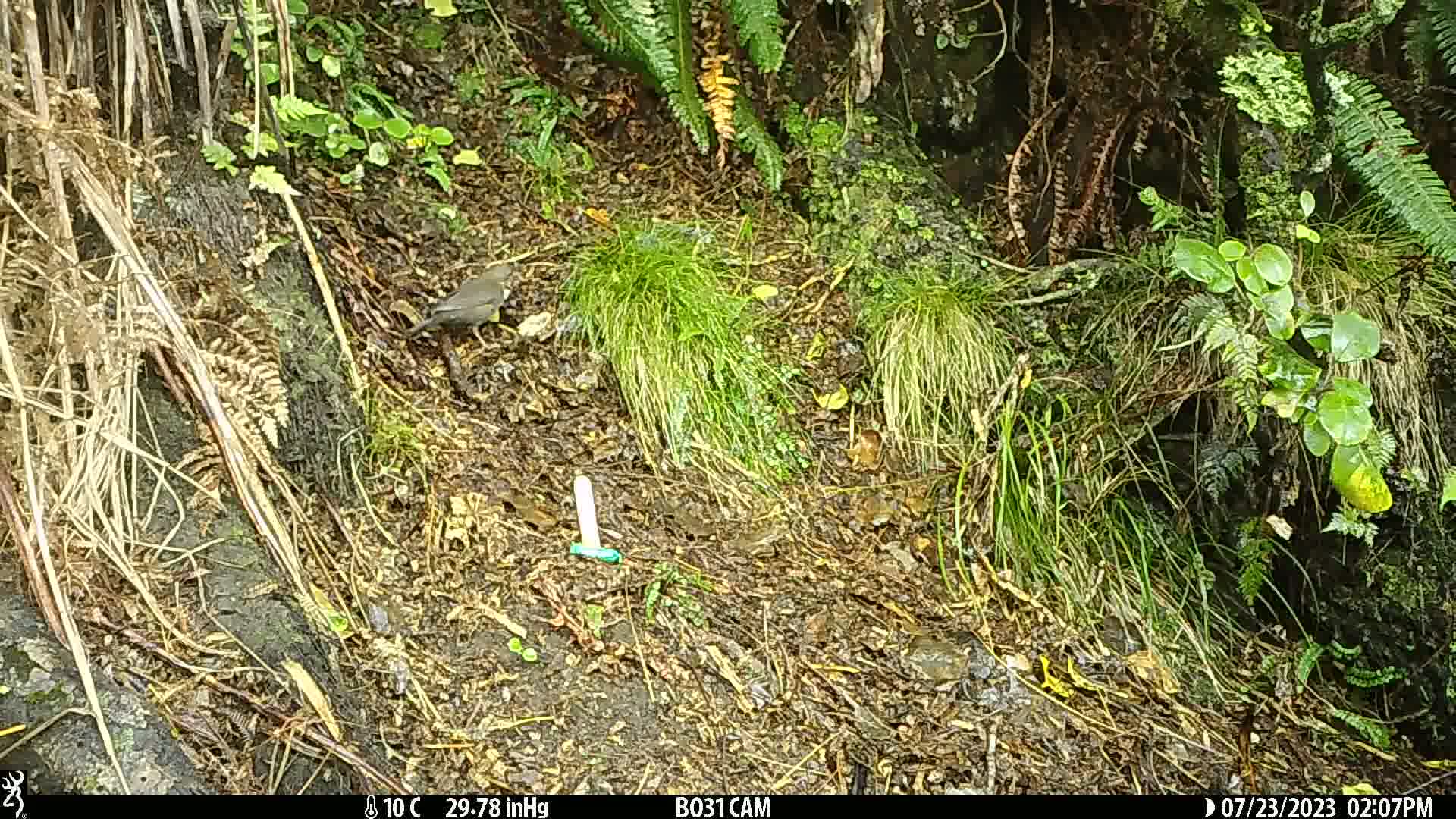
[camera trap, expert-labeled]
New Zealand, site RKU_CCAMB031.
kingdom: Animalia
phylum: Chordata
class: Aves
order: Passeriformes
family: Turdidae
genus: Turdus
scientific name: Turdus merula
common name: eurasian blackbird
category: blackbird